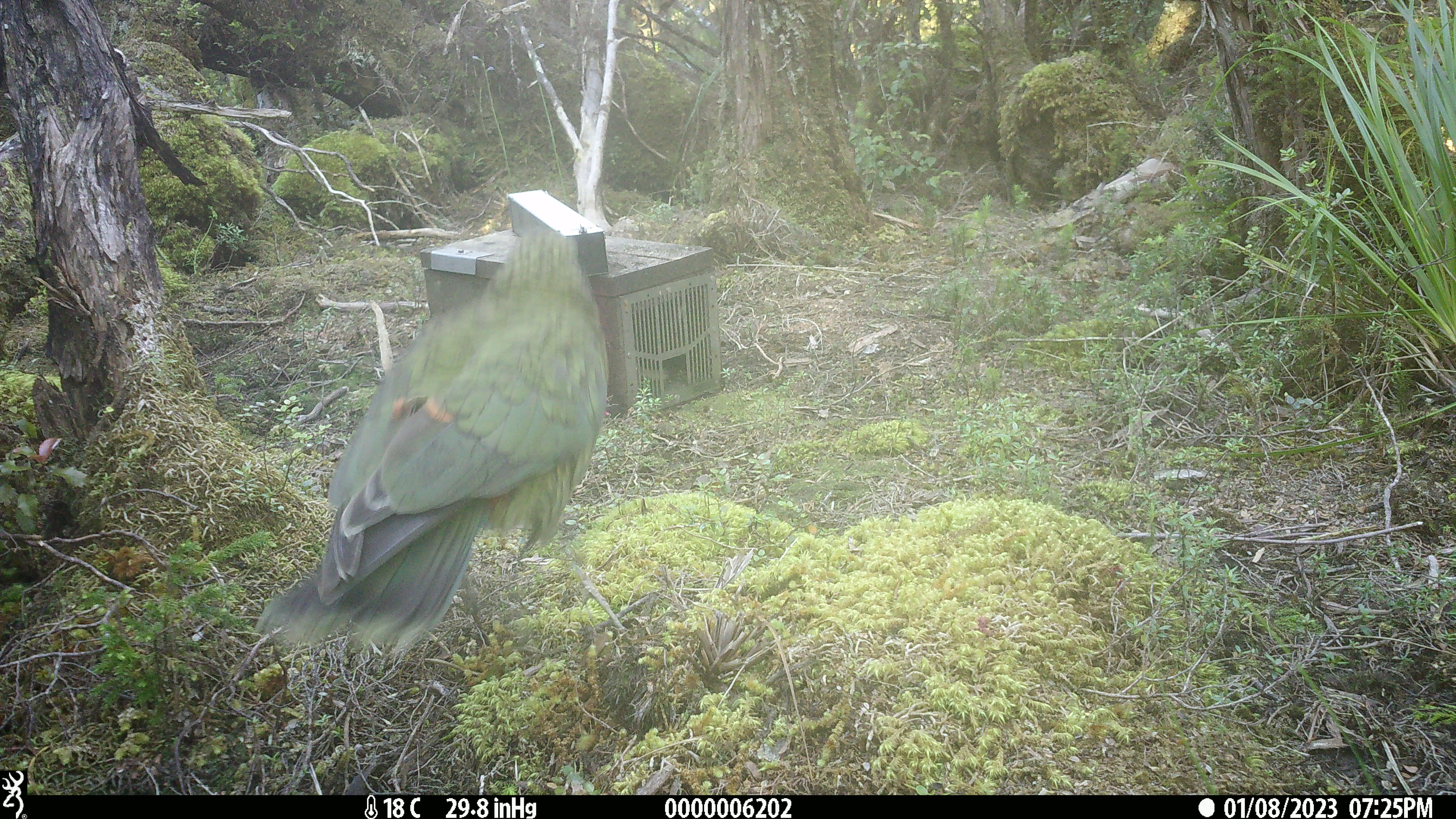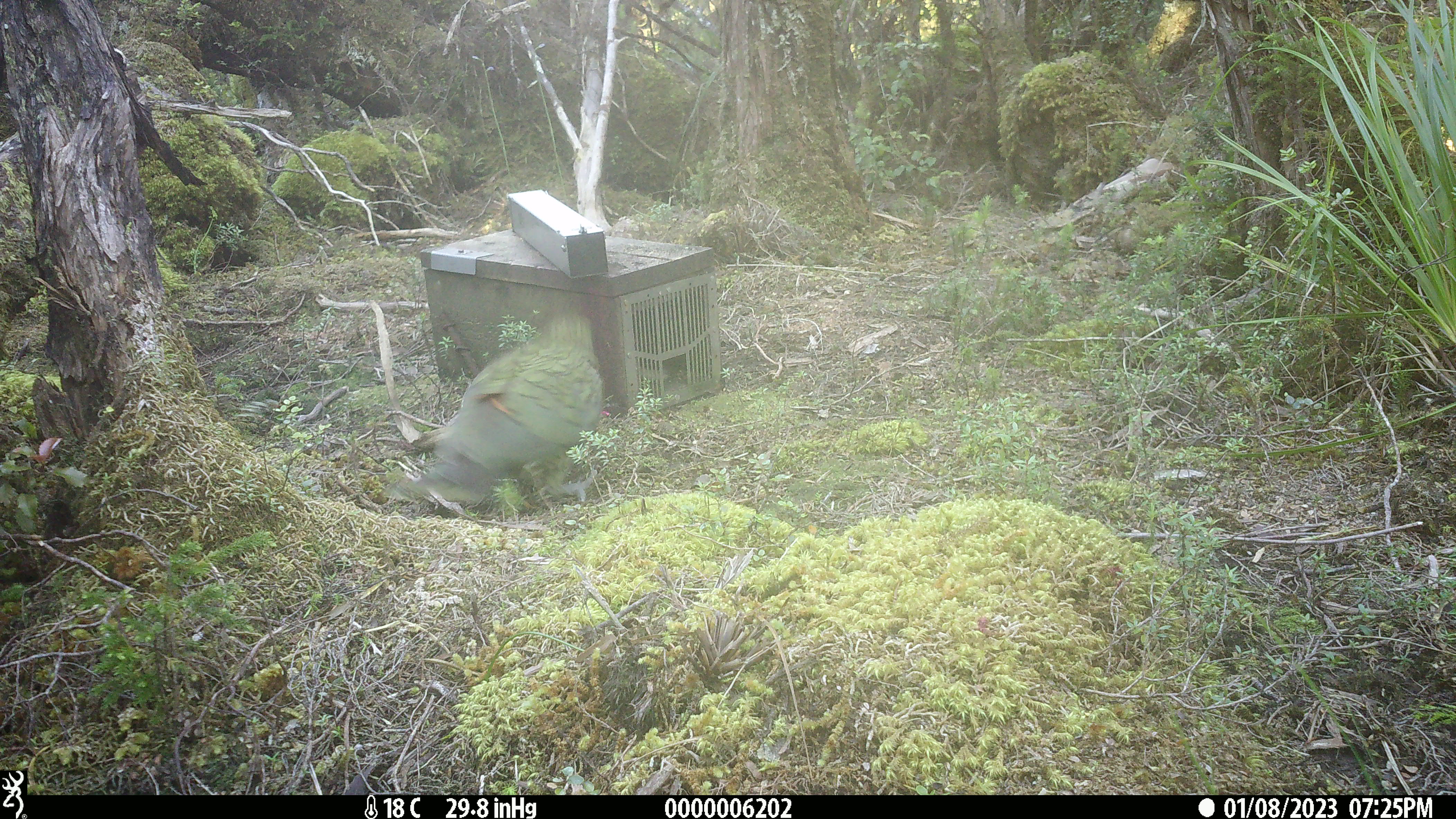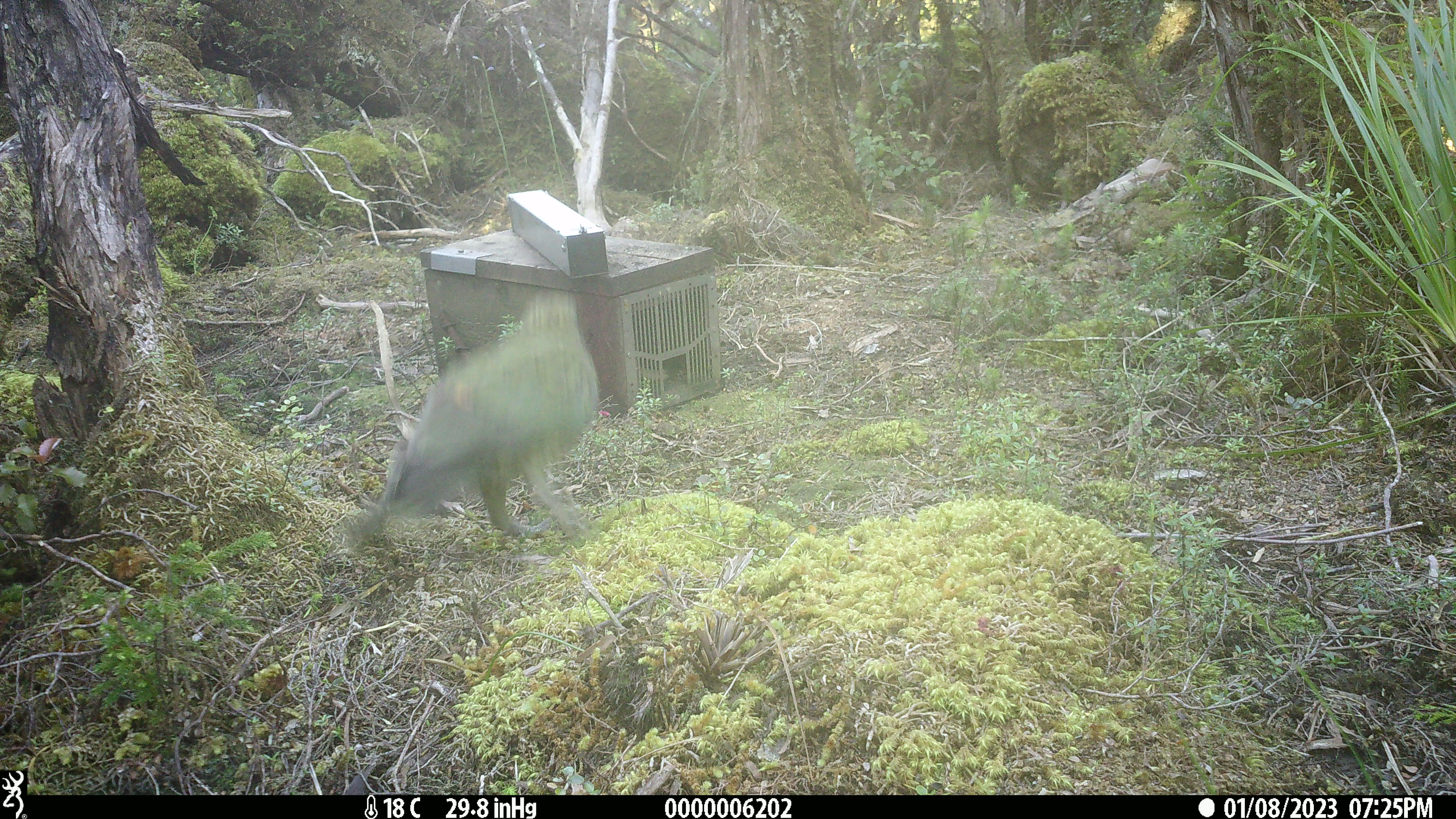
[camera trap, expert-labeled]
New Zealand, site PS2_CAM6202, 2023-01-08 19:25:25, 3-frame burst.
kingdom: Animalia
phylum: Chordata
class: Aves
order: Psittaciformes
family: Strigopidae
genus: Nestor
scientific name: Nestor notabilis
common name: kea